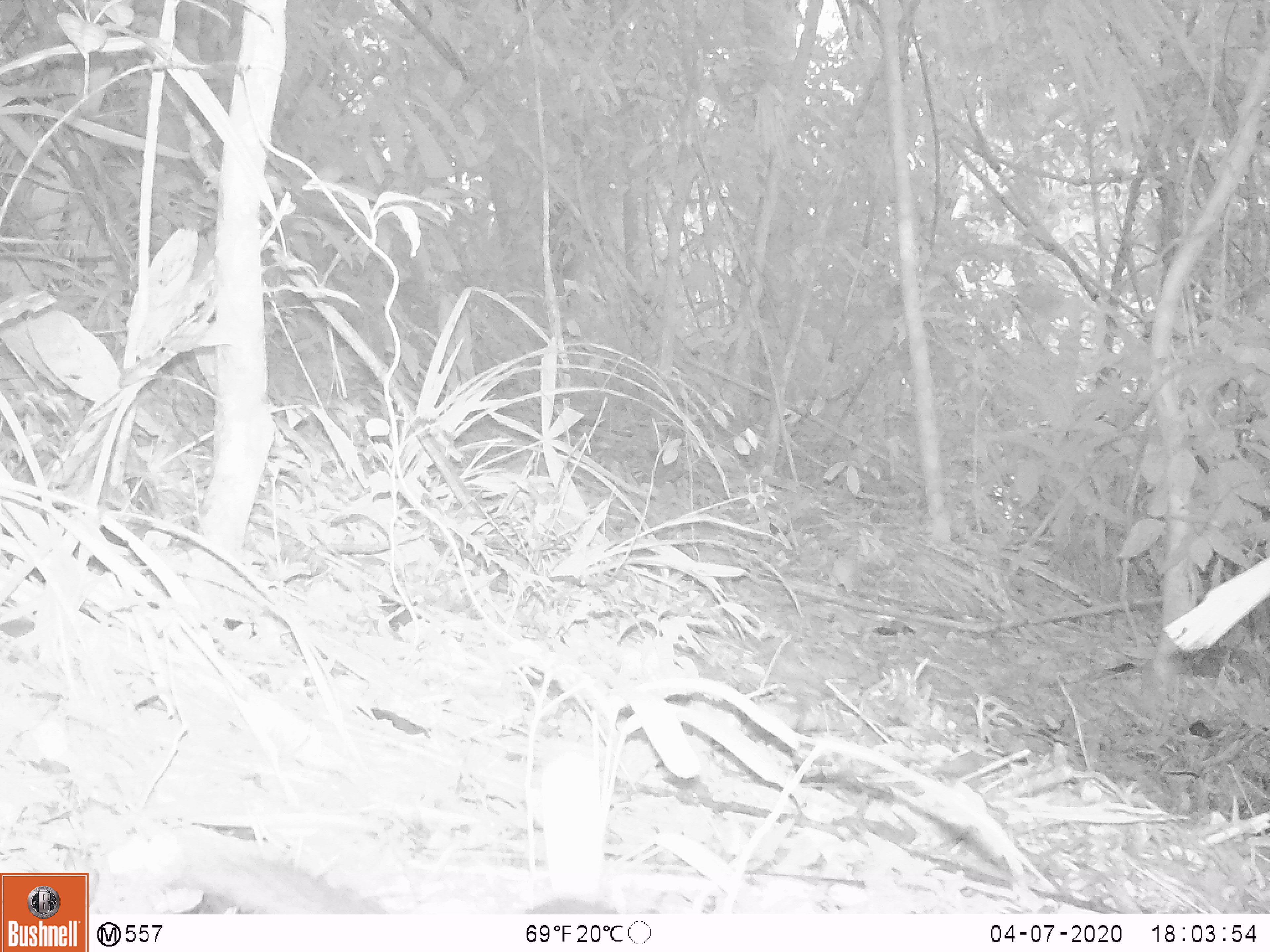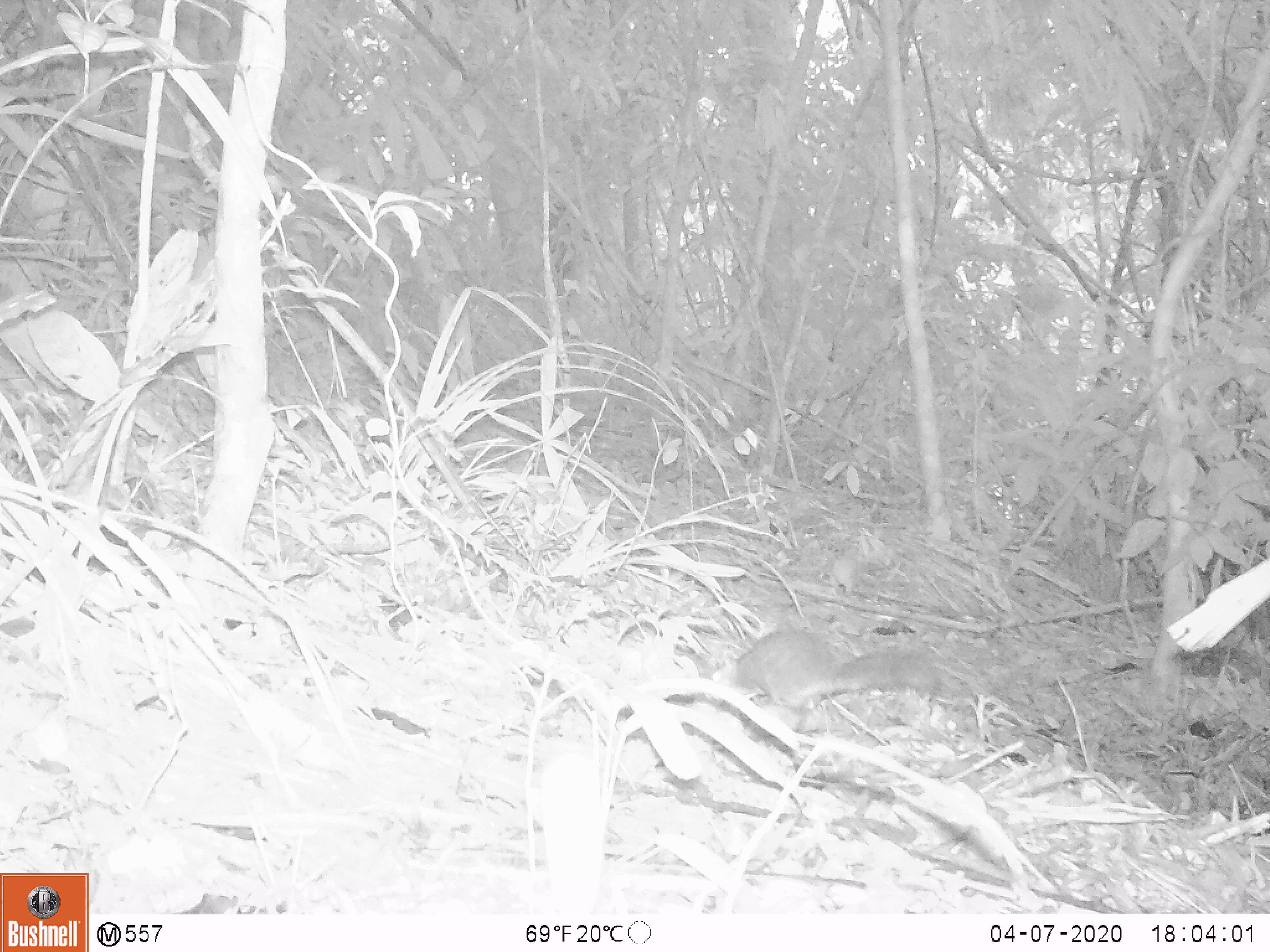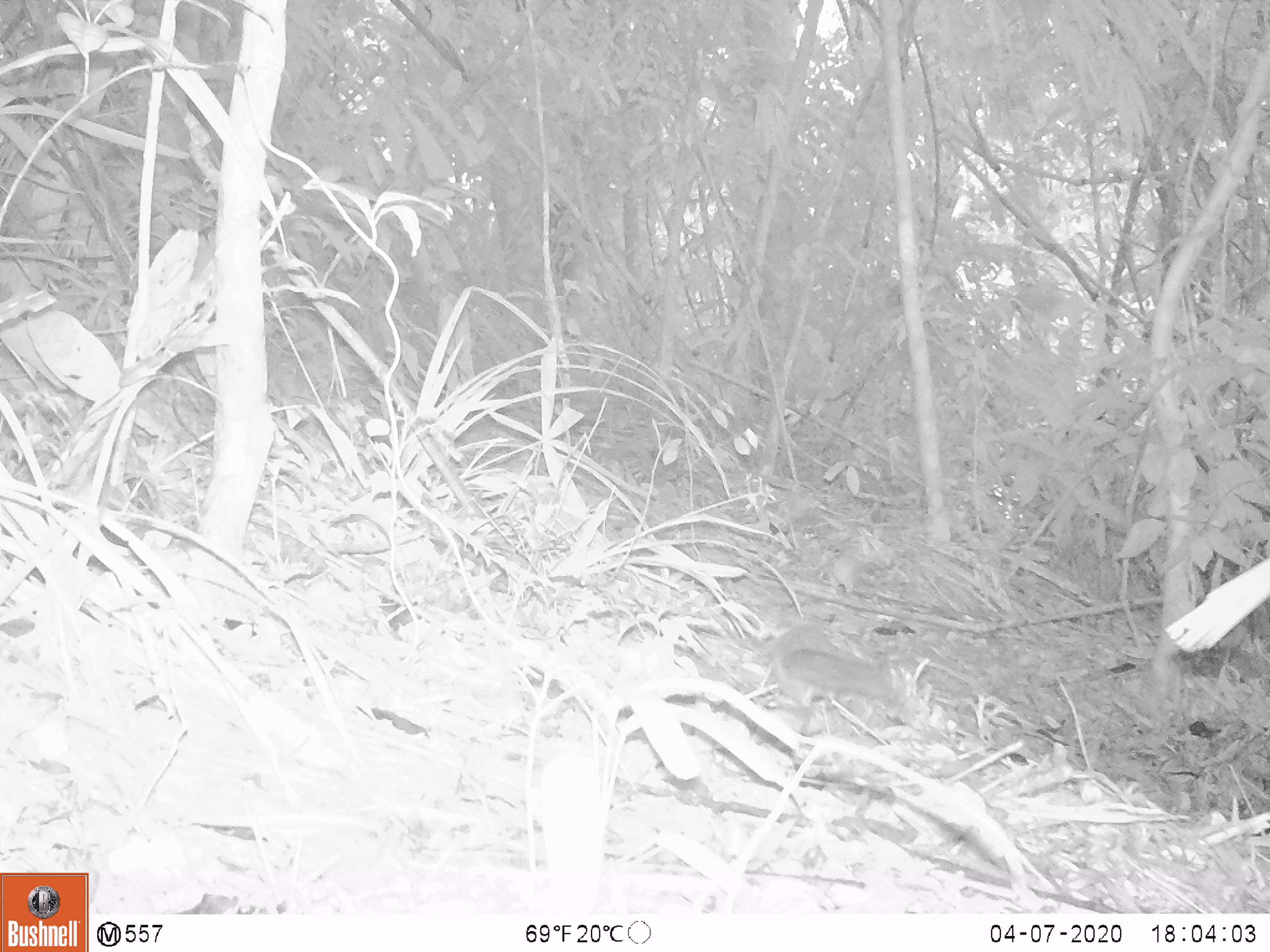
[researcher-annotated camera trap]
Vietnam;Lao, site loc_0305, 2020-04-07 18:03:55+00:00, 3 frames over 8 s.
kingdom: Animalia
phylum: Chordata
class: Mammalia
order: Rodentia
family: Sciuridae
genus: Dremomys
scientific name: Dremomys rufigenis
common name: red-cheeked squirrel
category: red cheeked squirrel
Red cheeked squirrel (red-cheeked squirrel) (Dremomys rufigenis). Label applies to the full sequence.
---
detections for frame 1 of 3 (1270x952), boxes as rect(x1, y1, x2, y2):
red cheeked squirrel: rect(163, 850, 618, 913)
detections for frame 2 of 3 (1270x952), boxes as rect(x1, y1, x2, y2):
red cheeked squirrel: rect(703, 625, 937, 733)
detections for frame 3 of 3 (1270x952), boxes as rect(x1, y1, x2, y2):
red cheeked squirrel: rect(772, 621, 895, 708)